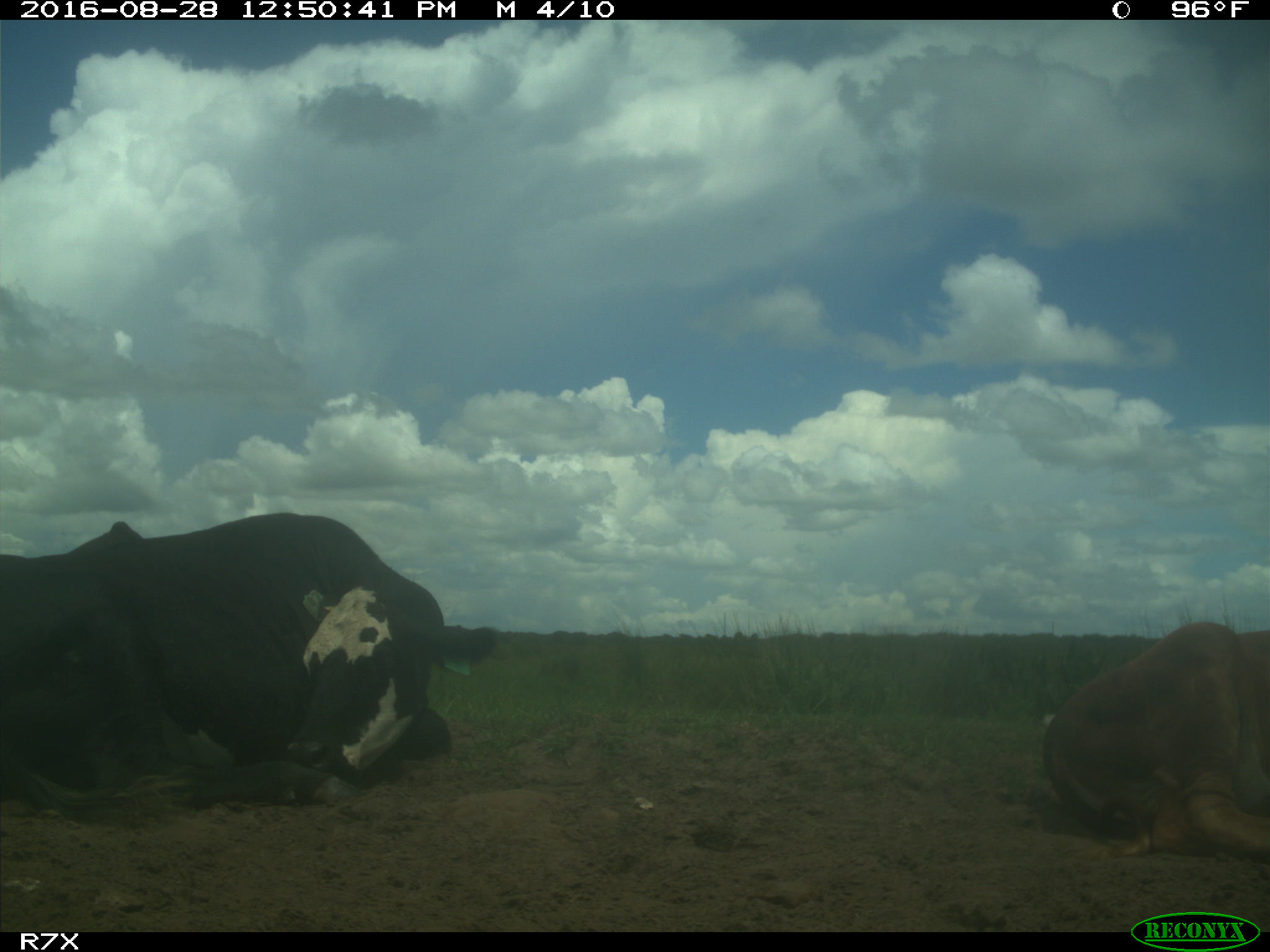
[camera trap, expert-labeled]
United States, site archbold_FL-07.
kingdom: Animalia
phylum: Chordata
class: Mammalia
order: Artiodactyla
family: Bovidae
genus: Bos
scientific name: Bos taurus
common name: domestic cow